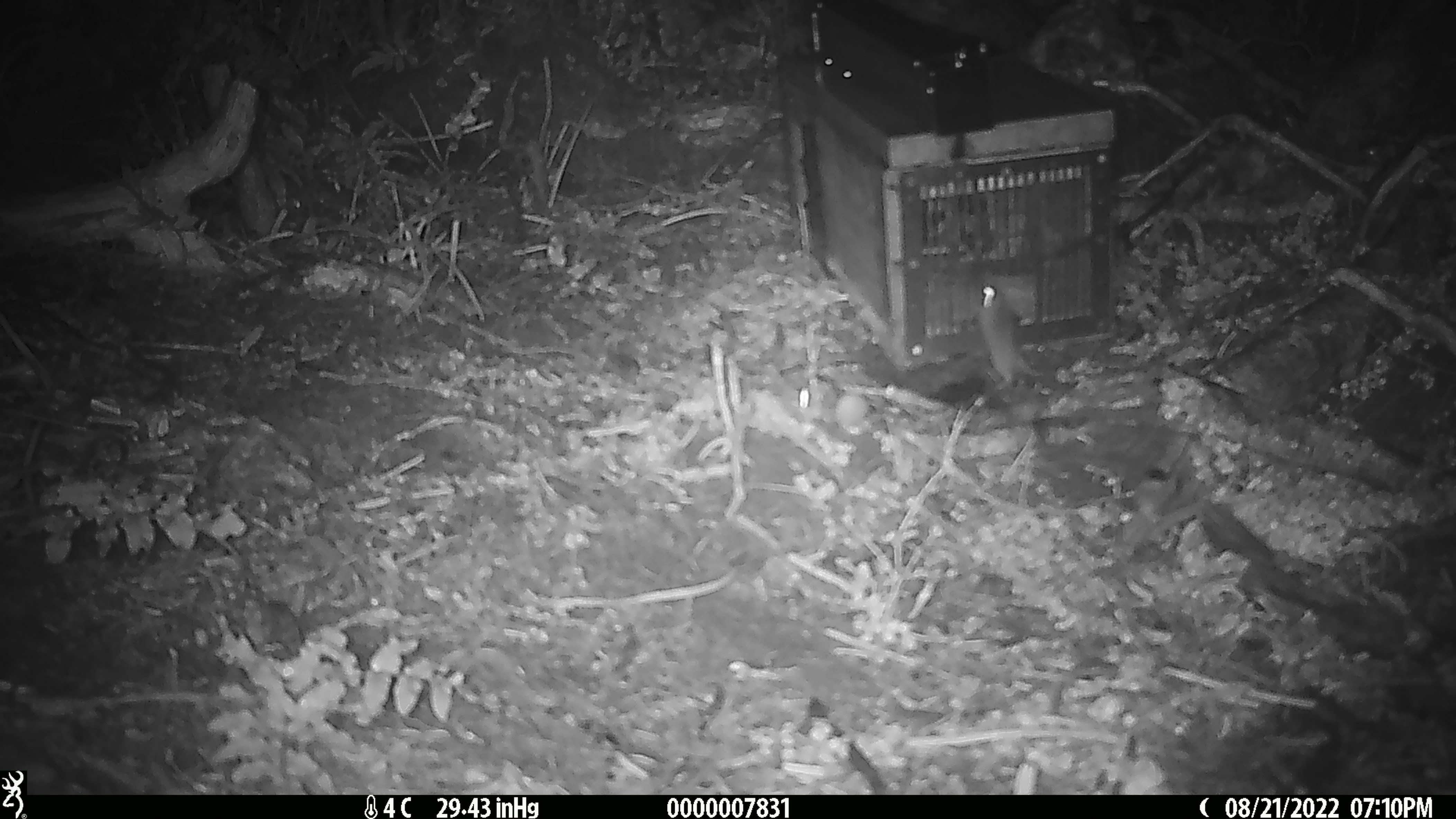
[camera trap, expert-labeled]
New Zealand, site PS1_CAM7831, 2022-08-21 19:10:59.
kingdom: Animalia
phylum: Chordata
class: Mammalia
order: Rodentia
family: Muridae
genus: Mus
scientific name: Mus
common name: mouse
Mouse (Mus).